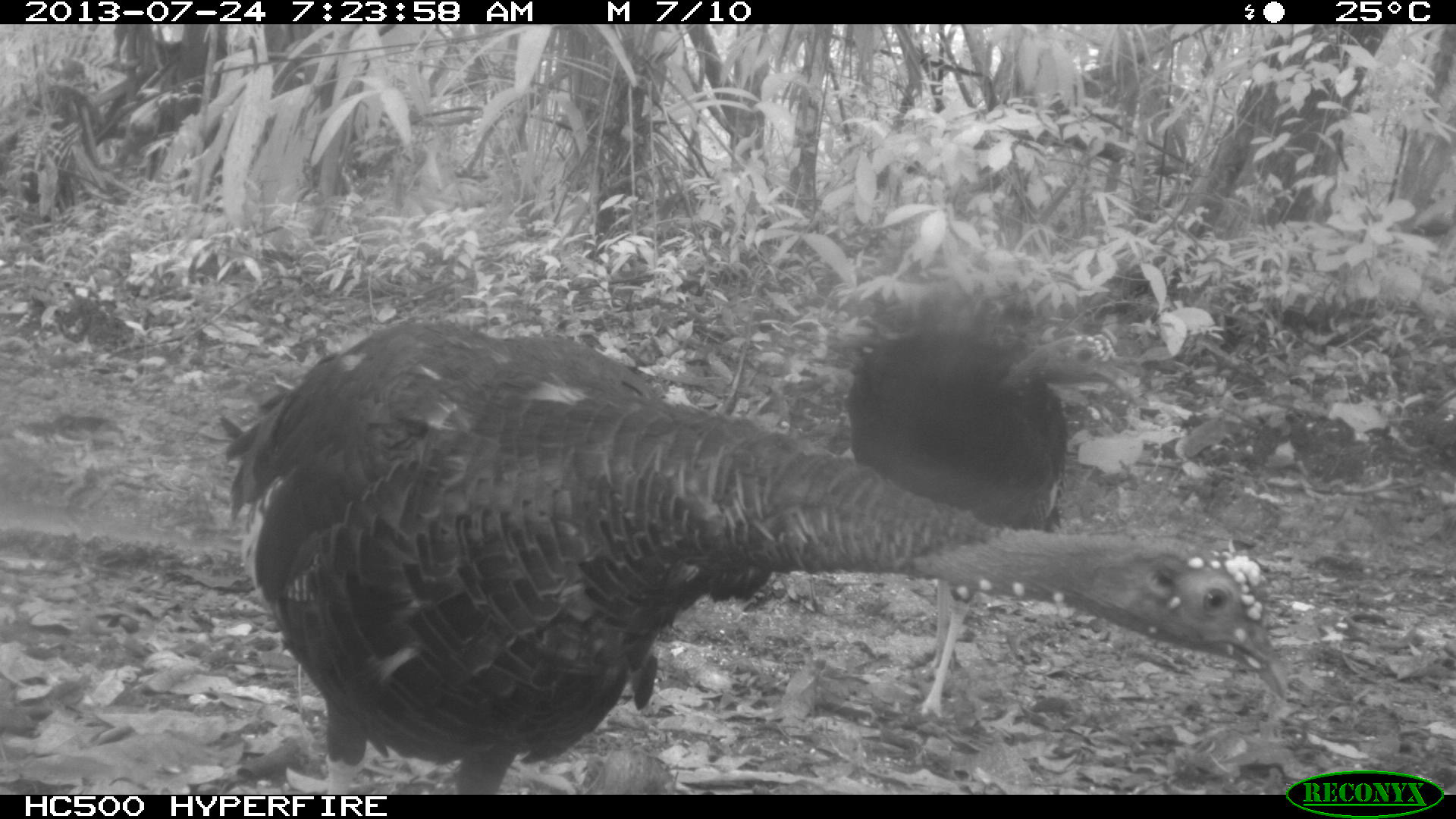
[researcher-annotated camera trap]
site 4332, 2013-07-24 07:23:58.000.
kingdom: Animalia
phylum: Chordata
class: Aves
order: Galliformes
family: Phasianidae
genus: Meleagris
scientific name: Meleagris ocellata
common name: ocellated turkey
Meleagris ocellata (ocellated turkey), count 3.